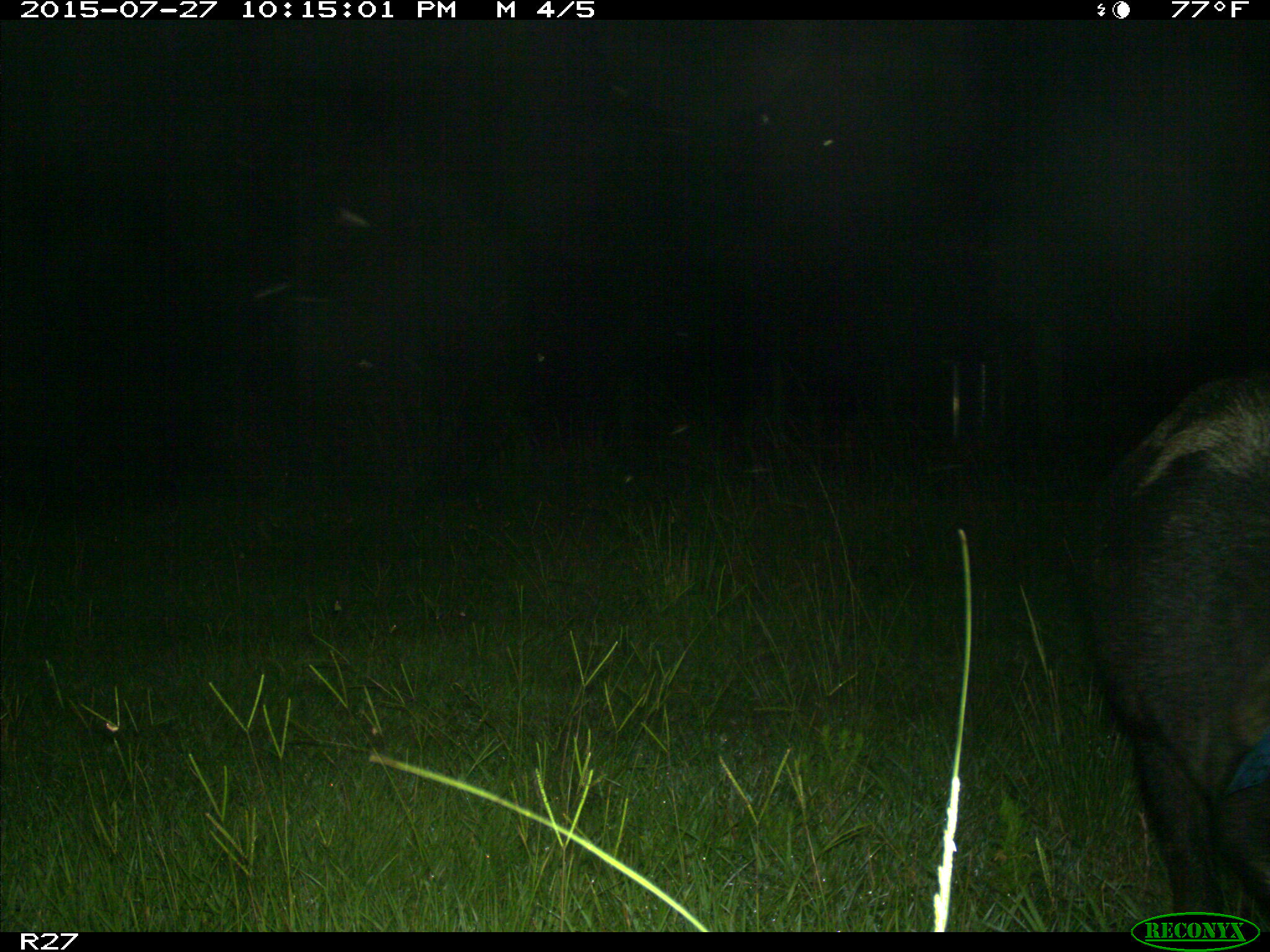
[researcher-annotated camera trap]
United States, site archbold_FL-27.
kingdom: Animalia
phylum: Chordata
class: Mammalia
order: Artiodactyla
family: Suidae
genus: Sus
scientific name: Sus scrofa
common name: wild boar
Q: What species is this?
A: Sus scrofa (wild boar).